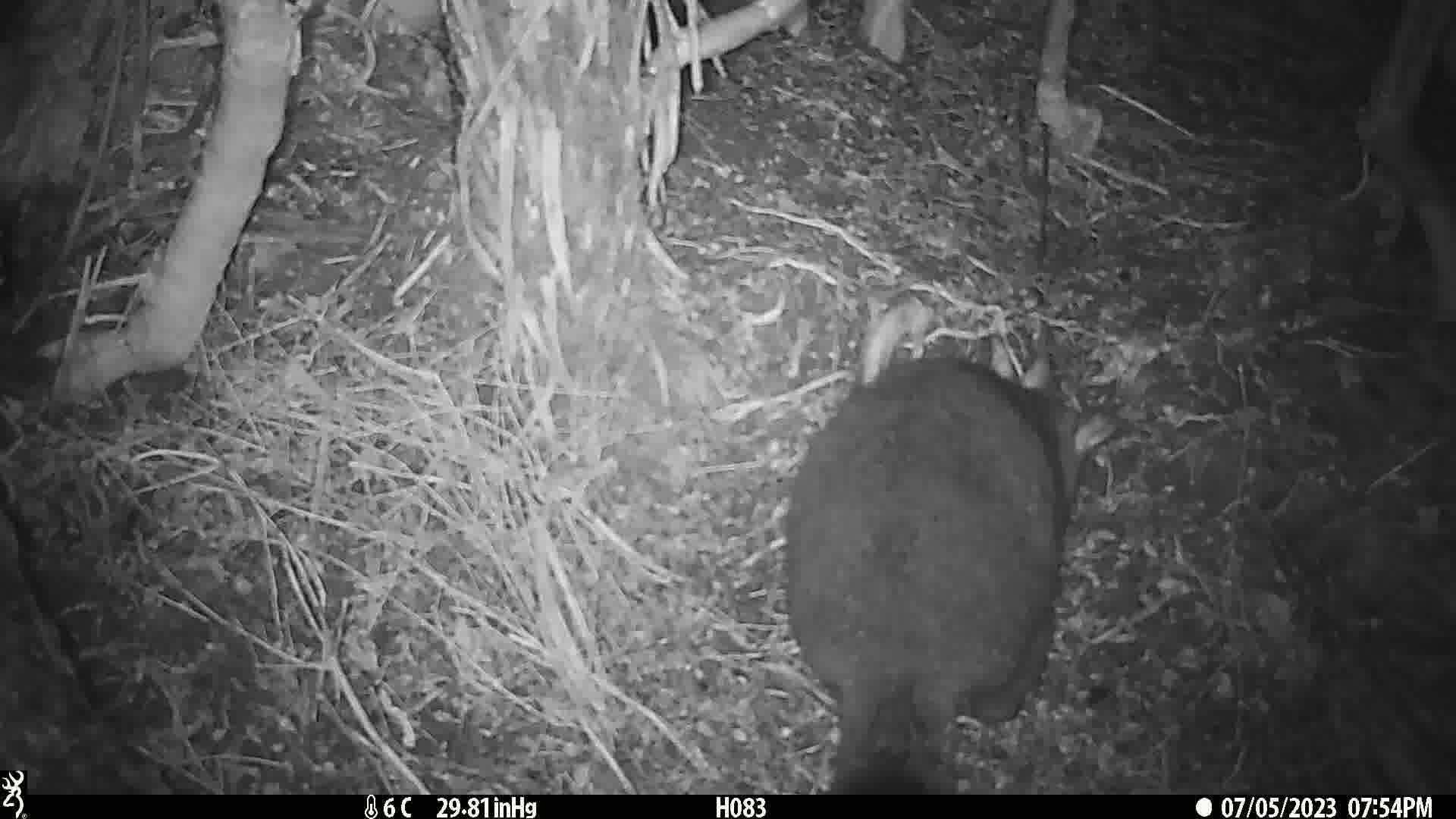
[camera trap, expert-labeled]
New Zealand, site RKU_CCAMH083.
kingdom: Animalia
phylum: Chordata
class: Mammalia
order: Diprotodontia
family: Phalangeridae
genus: Trichosurus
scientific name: Trichosurus vulpecula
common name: common brushtail possum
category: possum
Possum (common brushtail possum) (Trichosurus vulpecula).